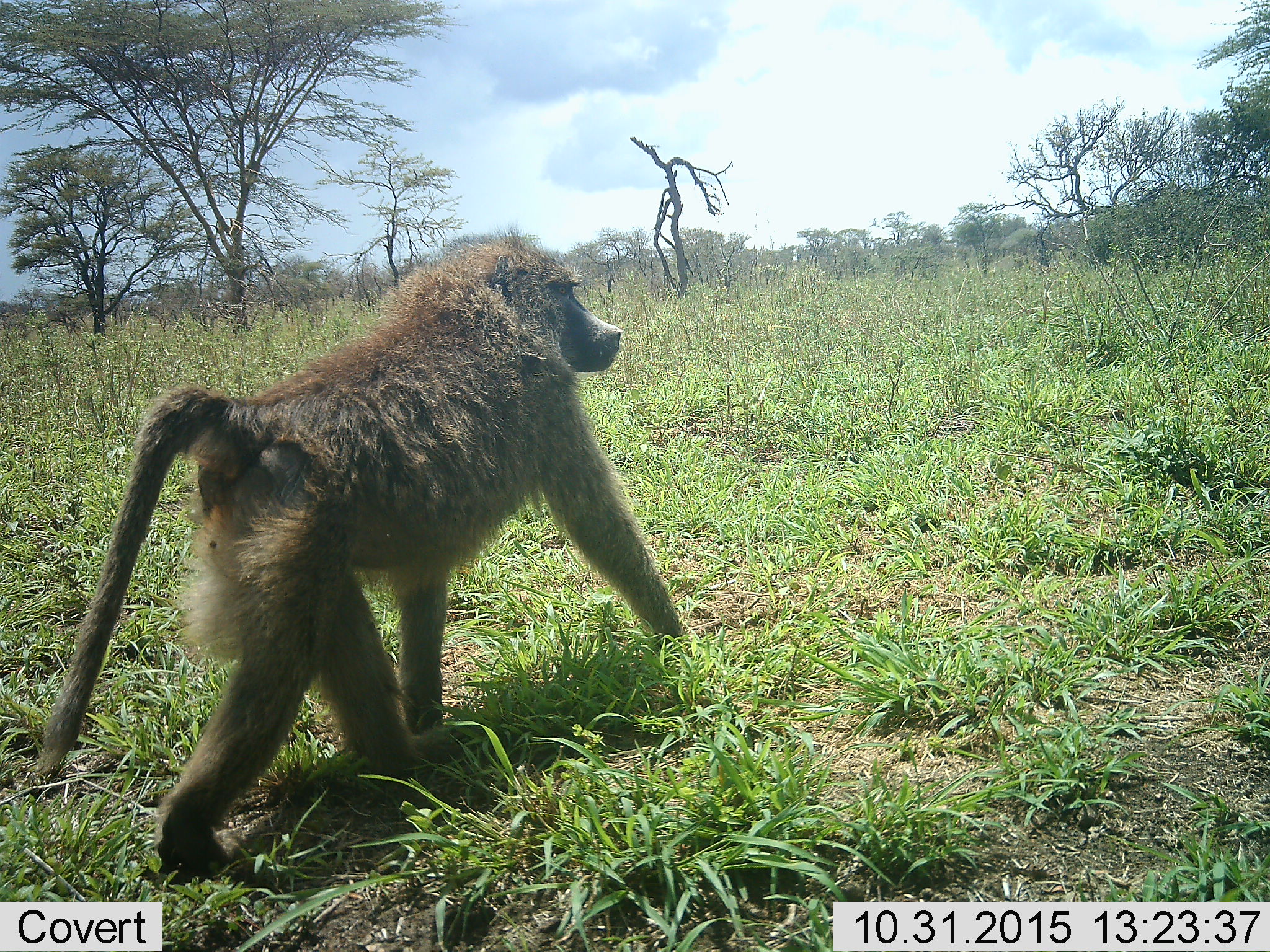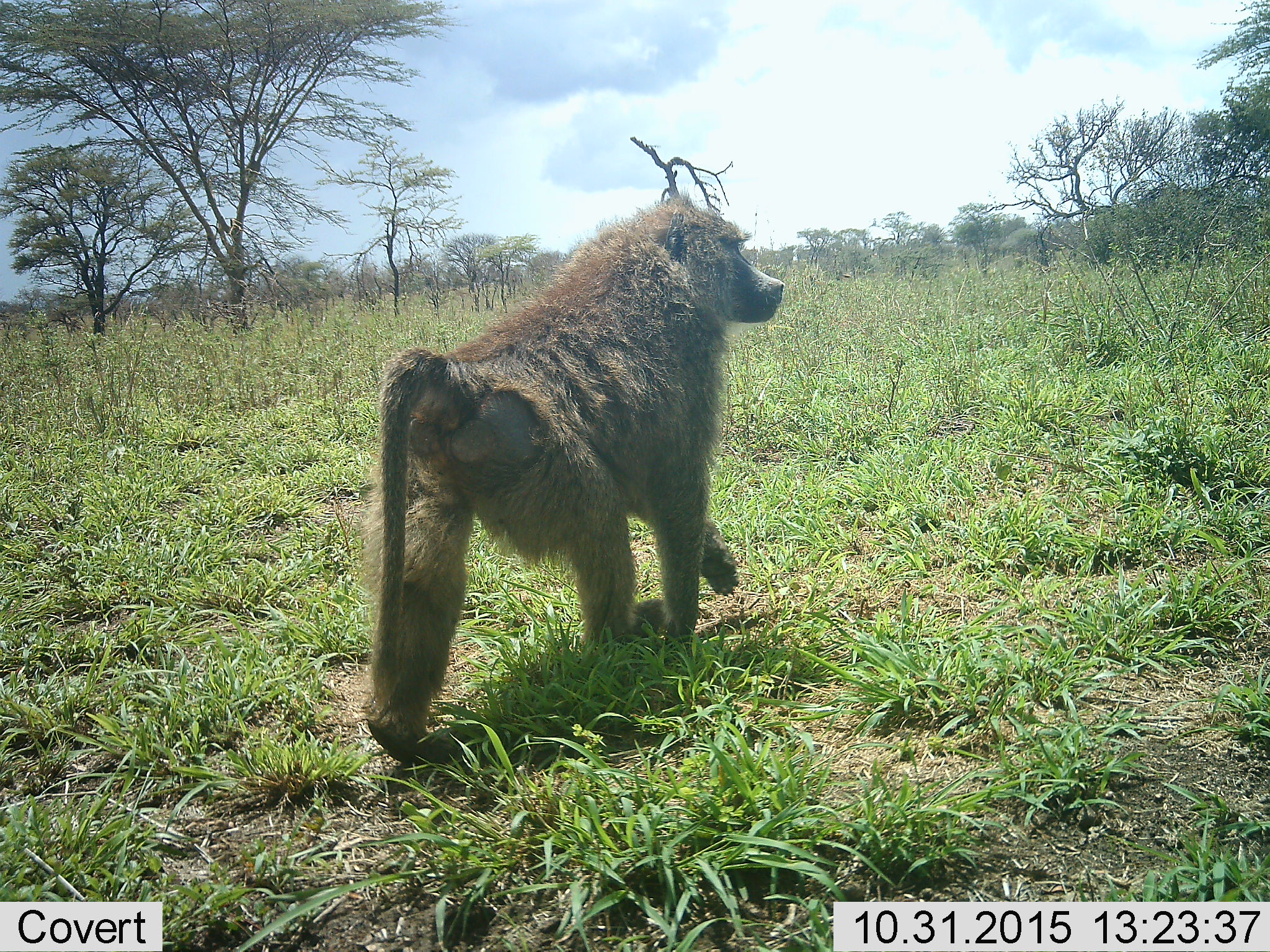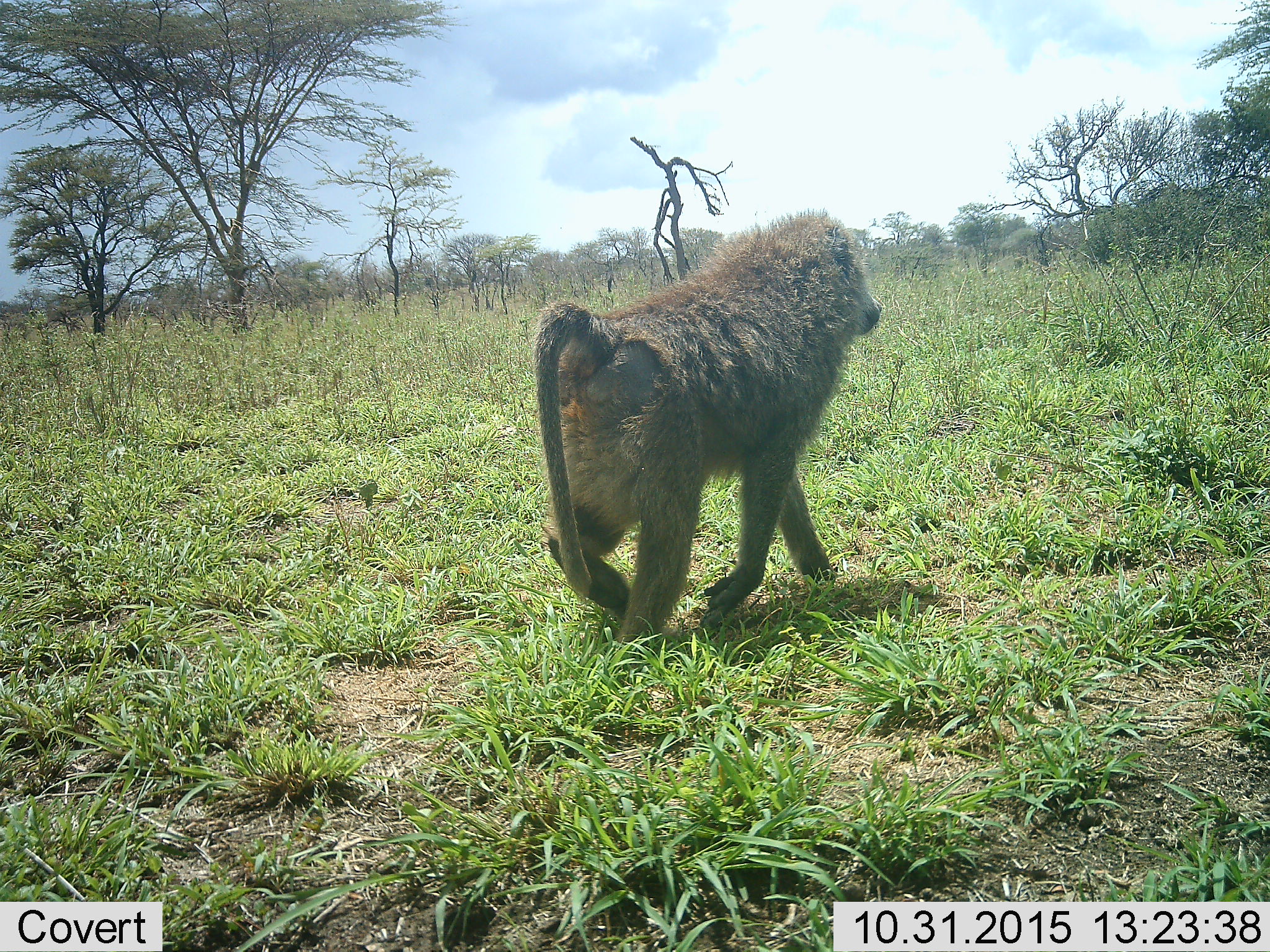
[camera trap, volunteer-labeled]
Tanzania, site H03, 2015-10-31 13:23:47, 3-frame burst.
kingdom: Animalia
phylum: Chordata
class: Mammalia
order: Primates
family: Cercopithecidae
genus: Papio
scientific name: Papio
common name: baboon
Baboon (Papio), count 1. Behavior (volunteer vote fractions): standing 10%, resting 0%, moving 100%, interacting 0%. Young present (vote fraction): 0%. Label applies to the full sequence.